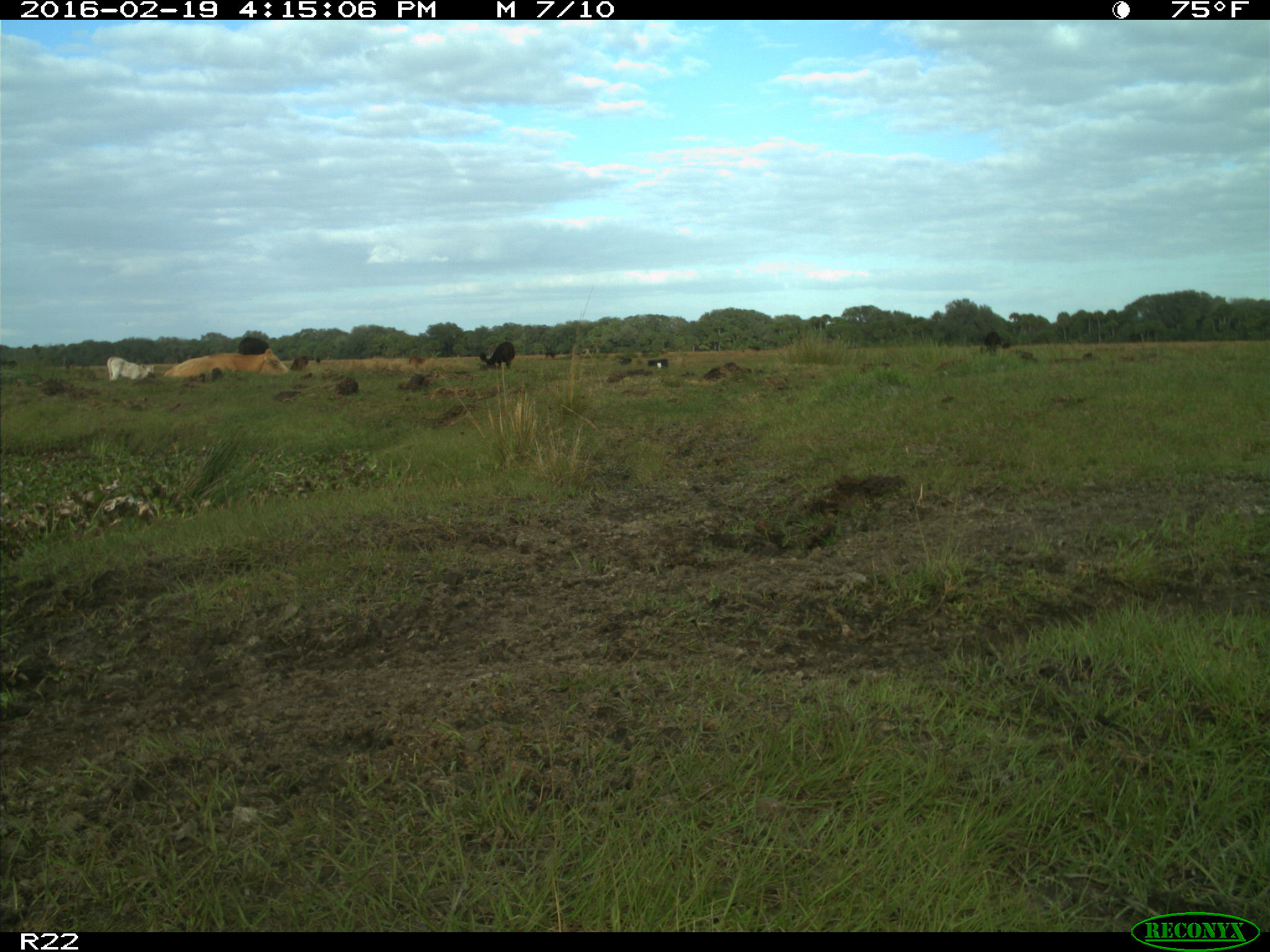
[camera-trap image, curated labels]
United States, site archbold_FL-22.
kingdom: Animalia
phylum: Chordata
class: Mammalia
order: Artiodactyla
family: Bovidae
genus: Bos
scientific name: Bos taurus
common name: domestic cow